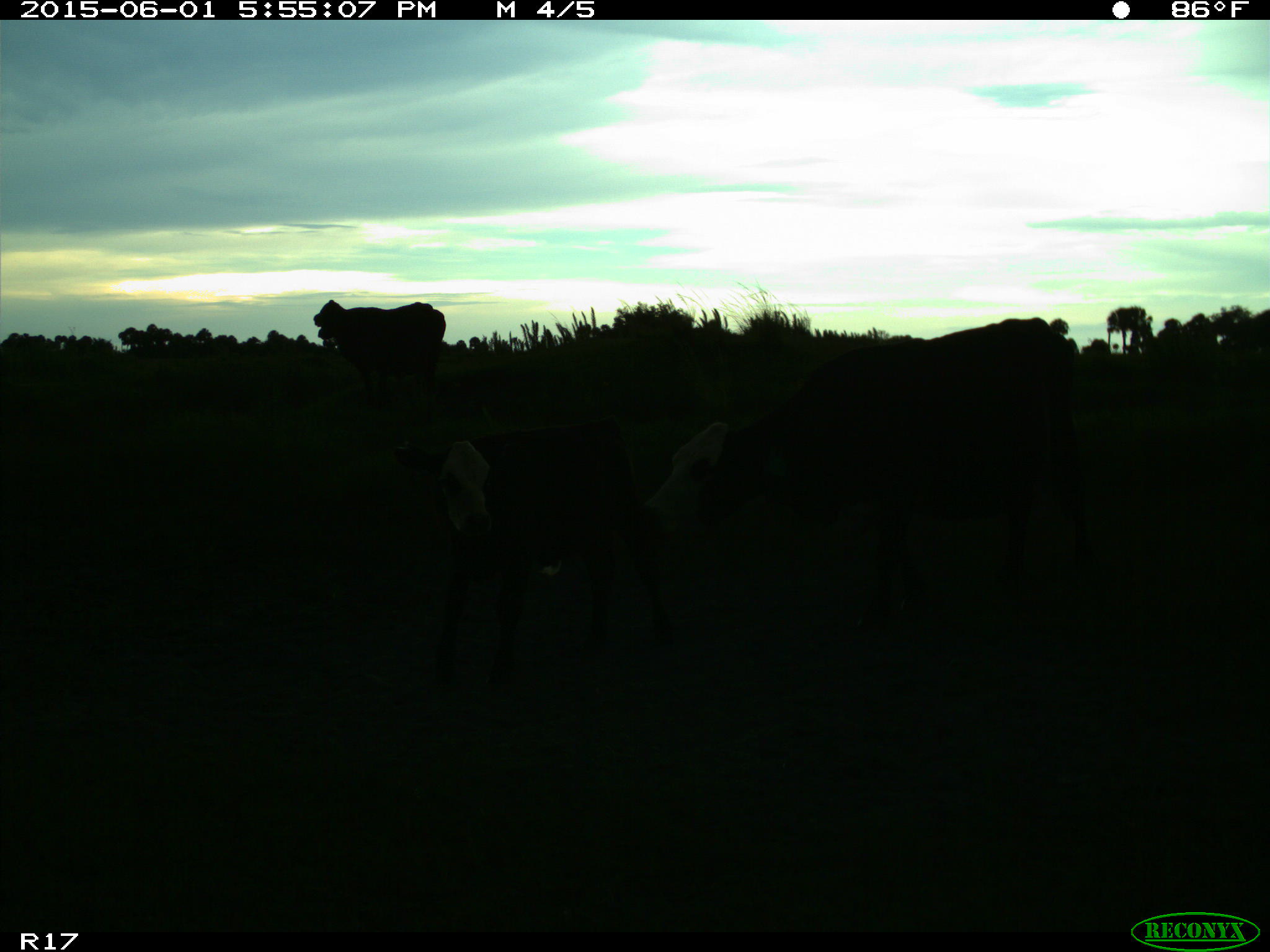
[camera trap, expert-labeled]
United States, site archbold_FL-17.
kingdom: Animalia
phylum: Chordata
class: Mammalia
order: Artiodactyla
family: Bovidae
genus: Bos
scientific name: Bos taurus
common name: domestic cow